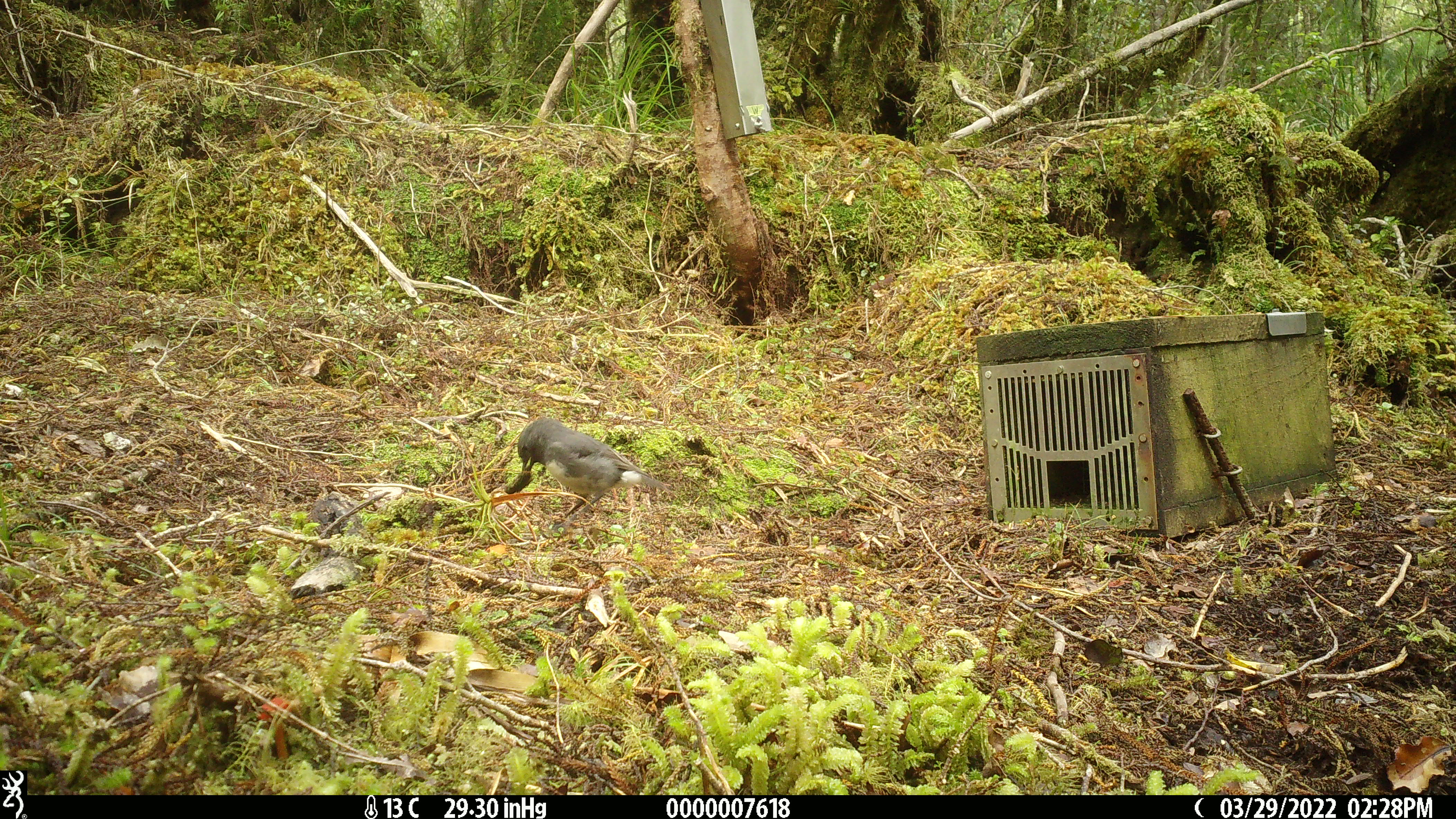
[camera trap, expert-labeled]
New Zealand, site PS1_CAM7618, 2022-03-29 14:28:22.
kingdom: Animalia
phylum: Chordata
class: Aves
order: Passeriformes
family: Petroicidae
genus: Petroica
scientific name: Petroica australis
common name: new zealand robin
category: robin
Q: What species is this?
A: Robin (new zealand robin) (Petroica australis).